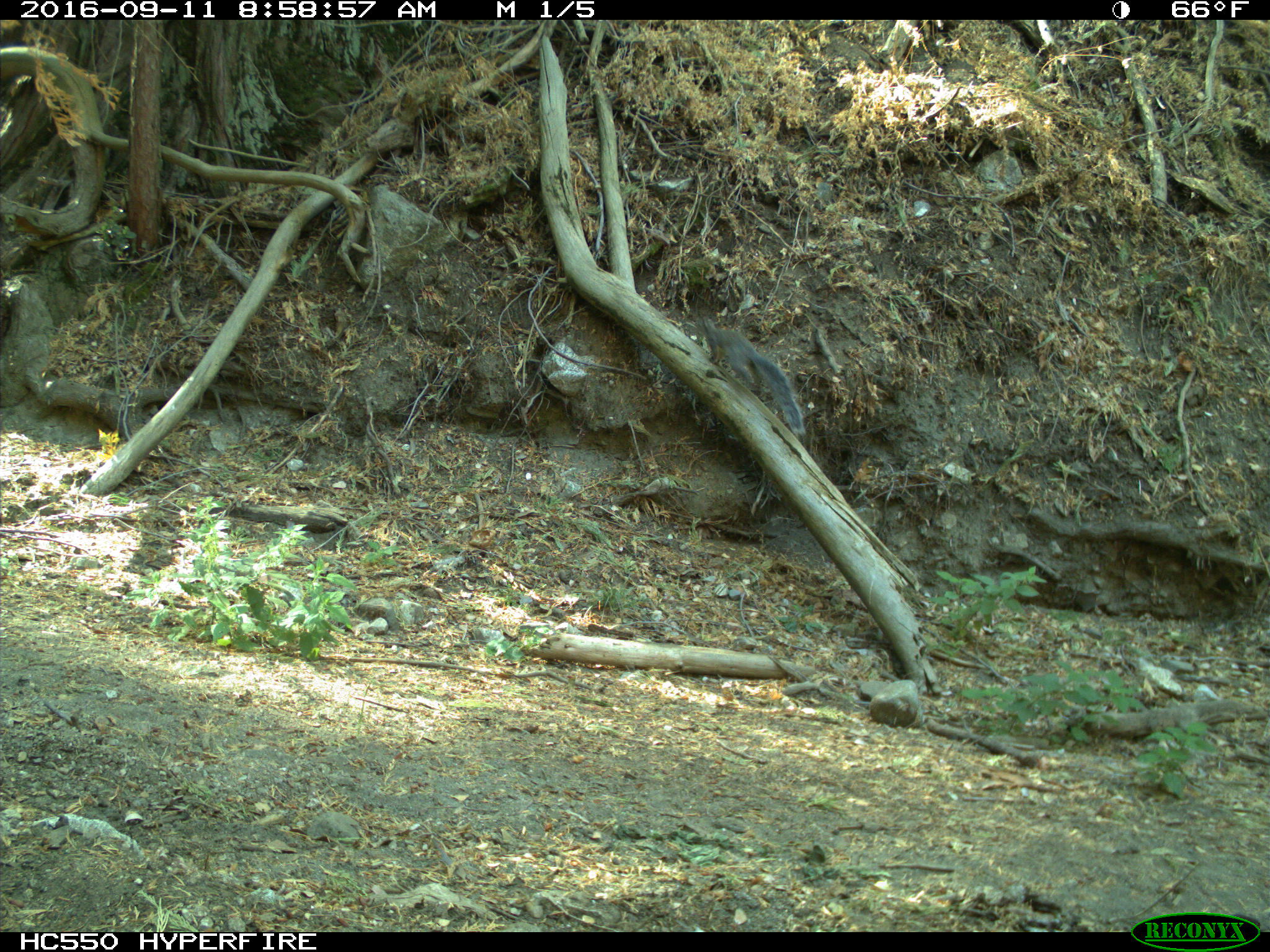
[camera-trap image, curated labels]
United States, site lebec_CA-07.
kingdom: Animalia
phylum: Chordata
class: Mammalia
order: Rodentia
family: Sciuridae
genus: Sciurus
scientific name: Sciurus carolinensis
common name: eastern gray squirrel